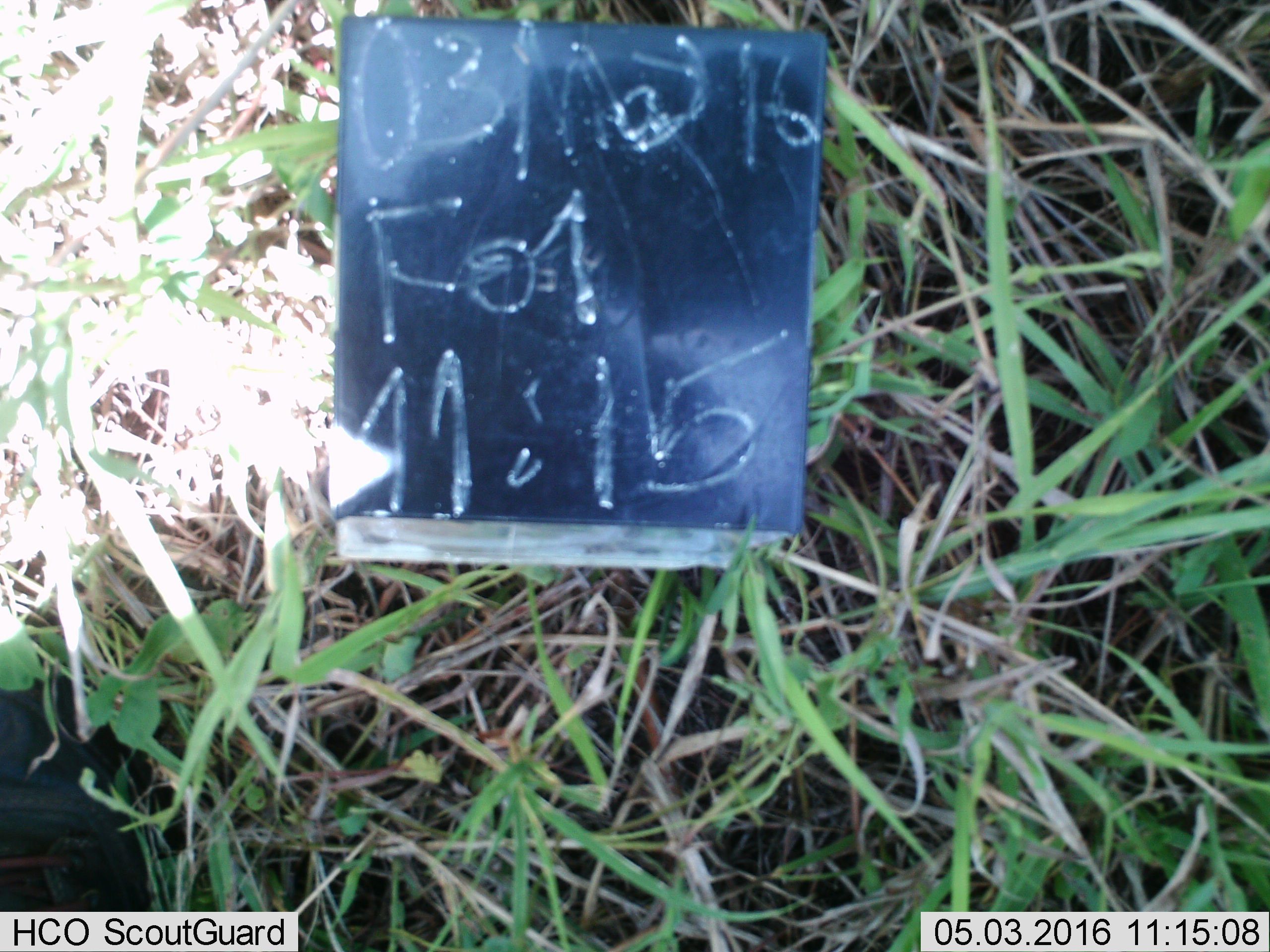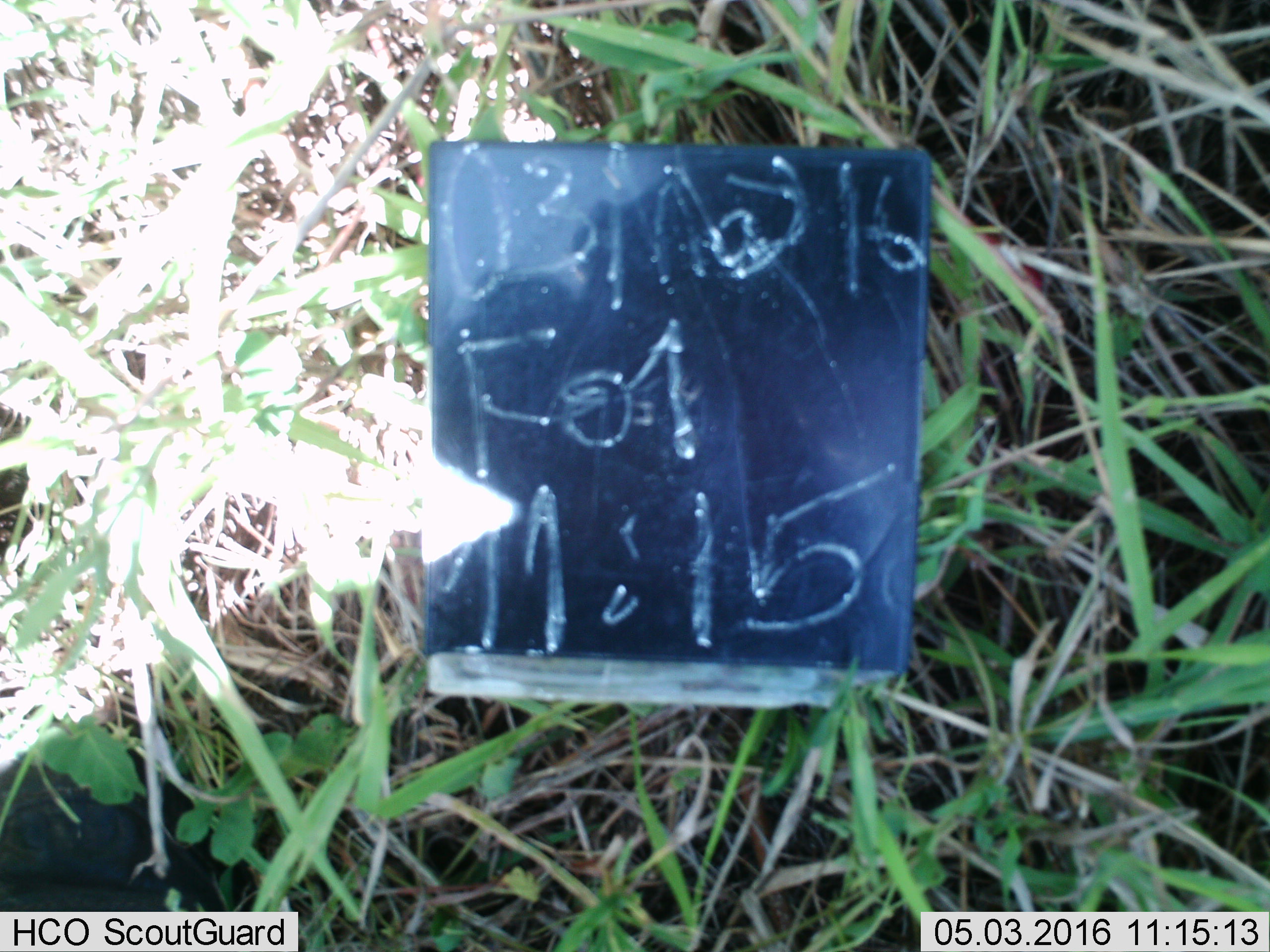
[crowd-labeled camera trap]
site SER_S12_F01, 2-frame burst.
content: unidentified animal